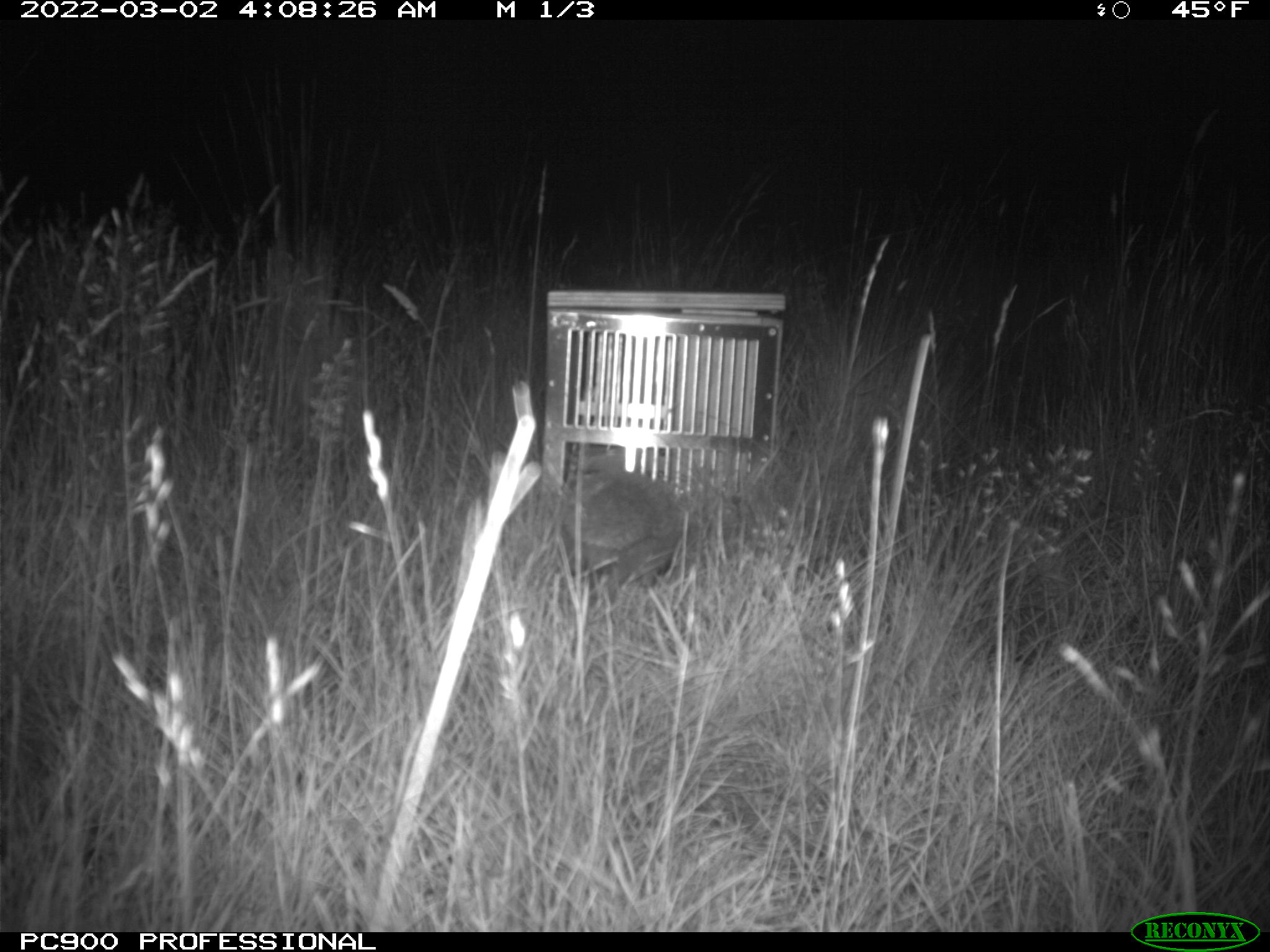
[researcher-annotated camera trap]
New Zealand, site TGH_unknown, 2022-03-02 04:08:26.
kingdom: Animalia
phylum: Chordata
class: Mammalia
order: Eulipotyphla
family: Erinaceidae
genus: Erinaceus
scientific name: Erinaceus europaeus europaeus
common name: european hedgehog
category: hedgehog